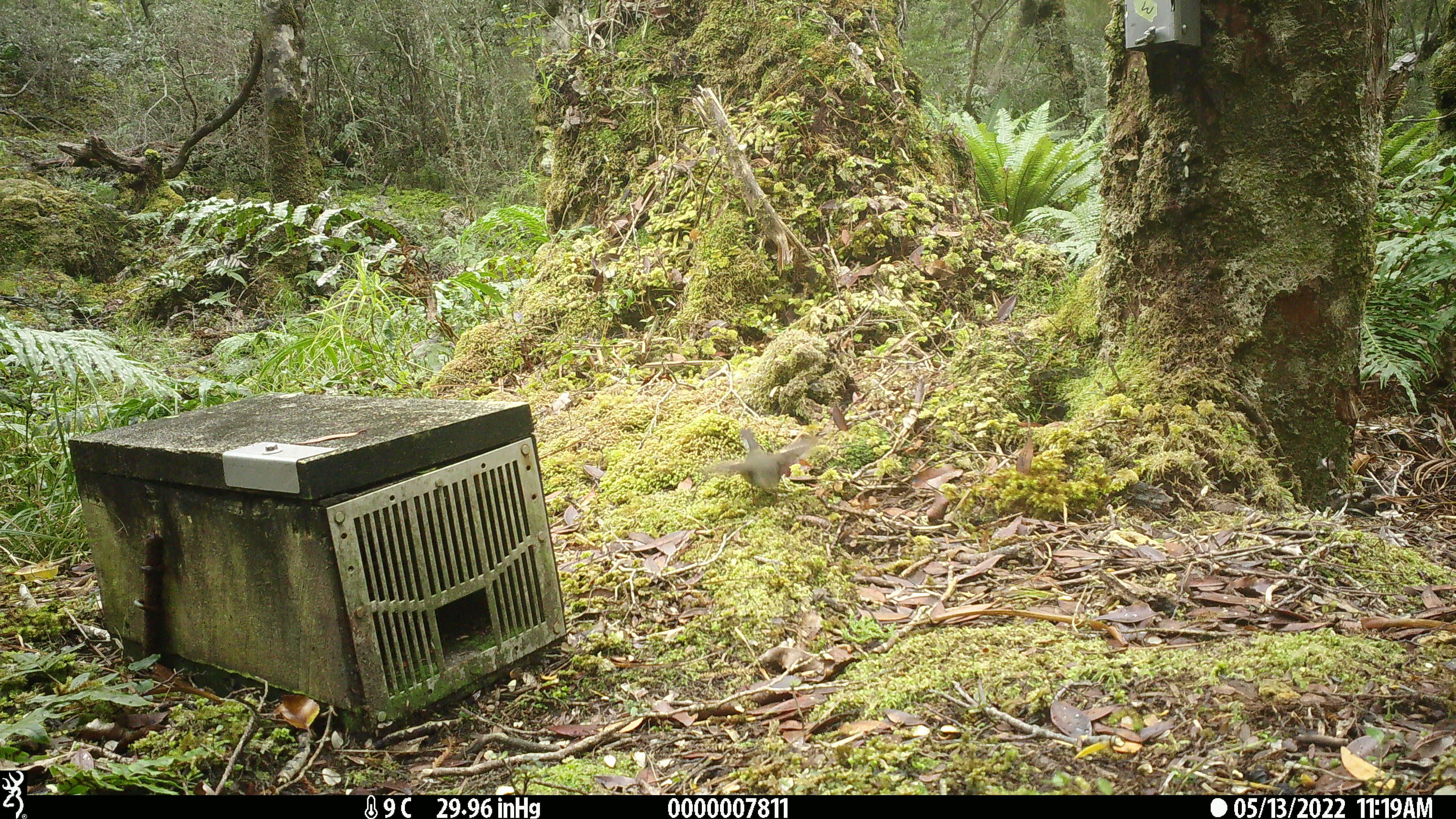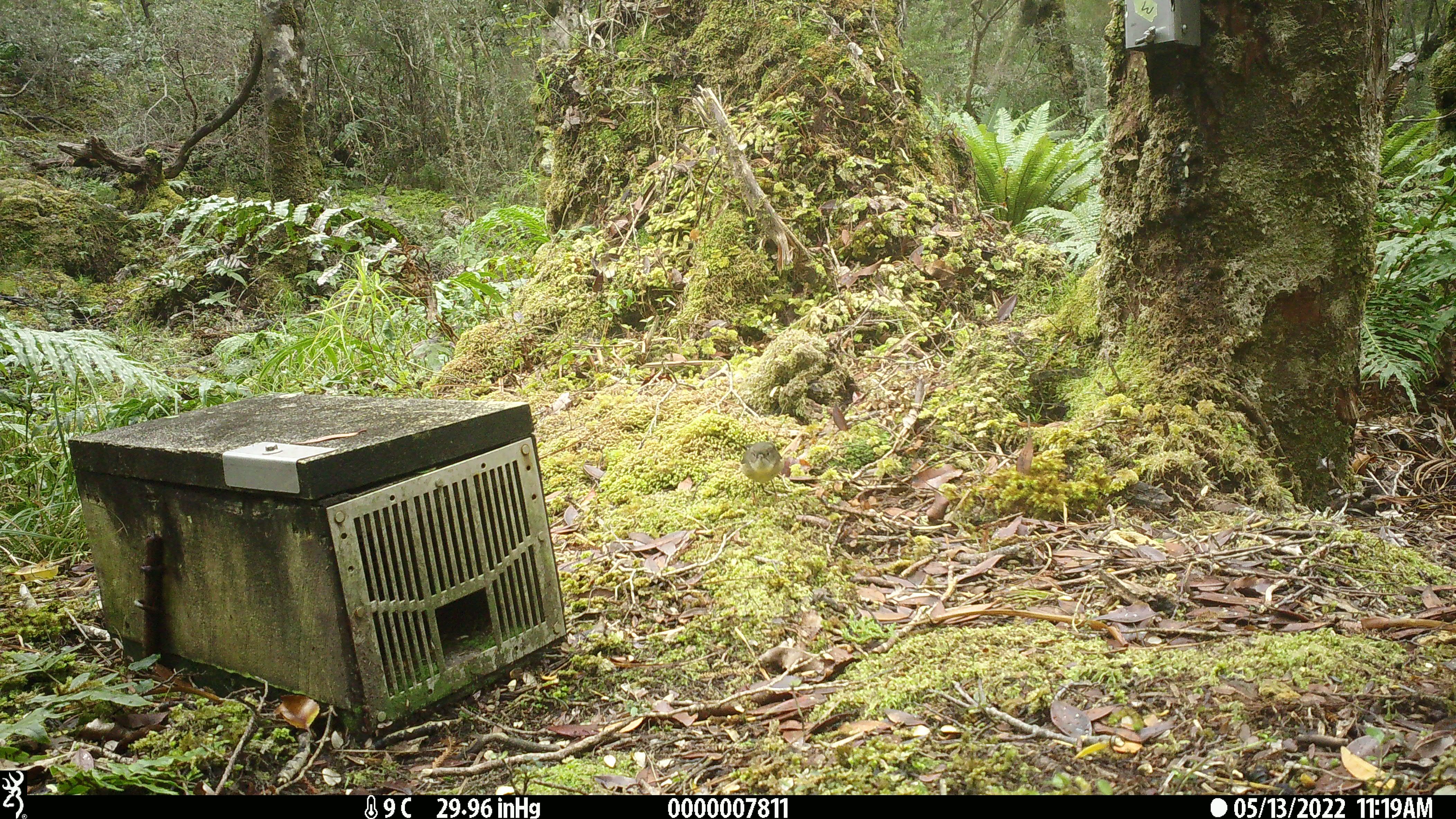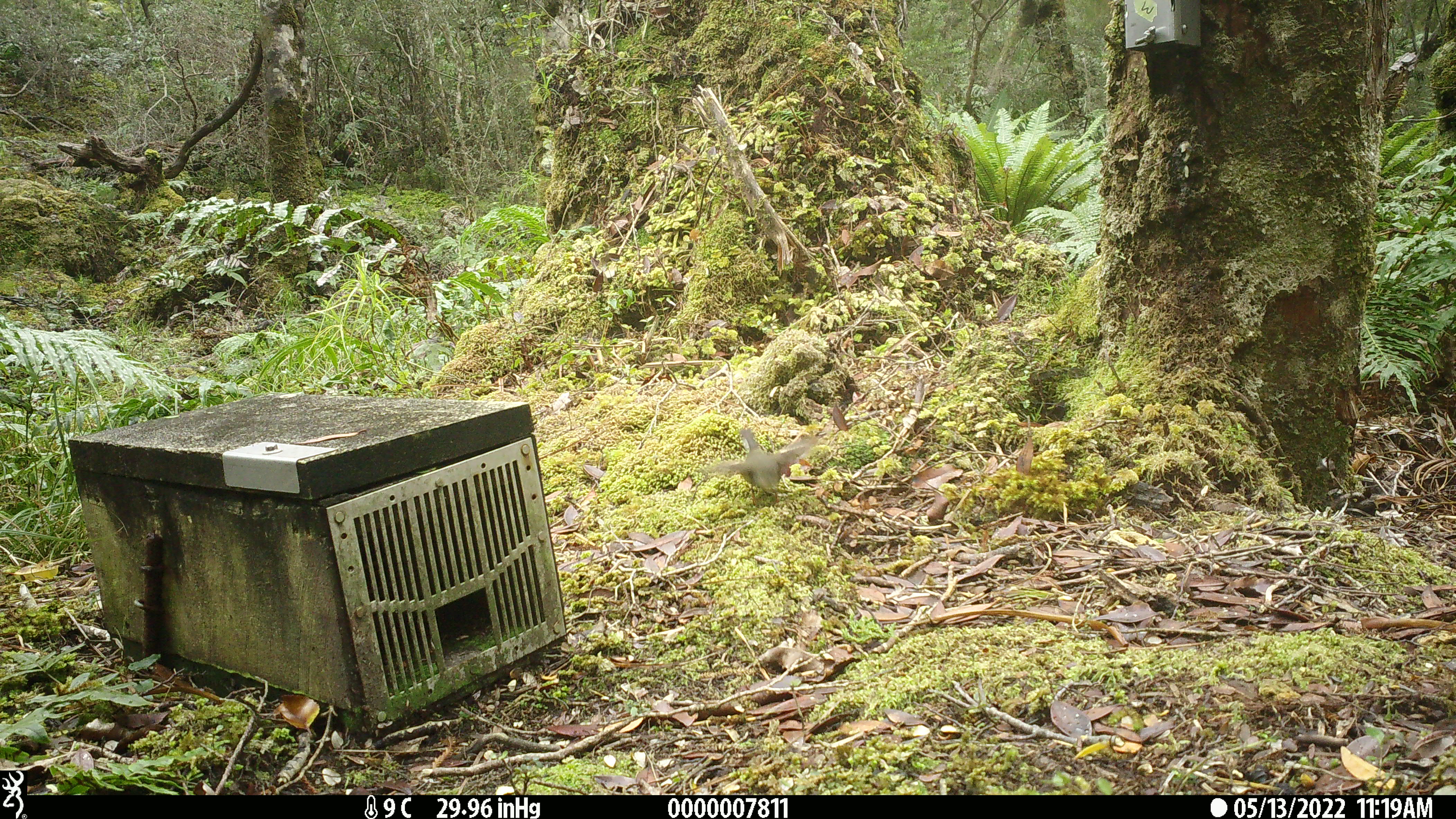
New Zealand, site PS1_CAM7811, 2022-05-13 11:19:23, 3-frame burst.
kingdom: Animalia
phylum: Chordata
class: Aves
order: Passeriformes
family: Petroicidae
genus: Petroica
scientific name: Petroica macrocephala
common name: tomtit